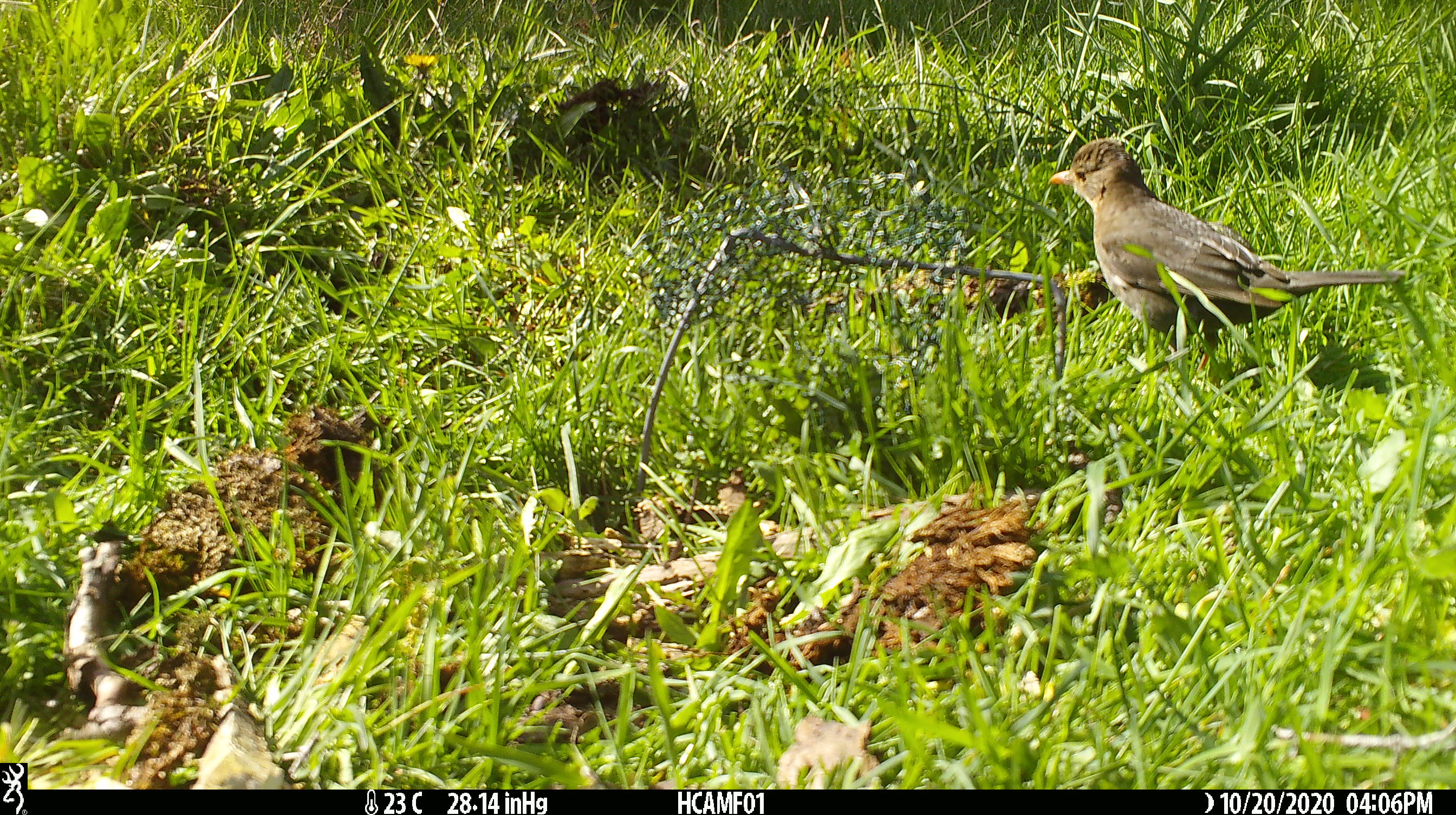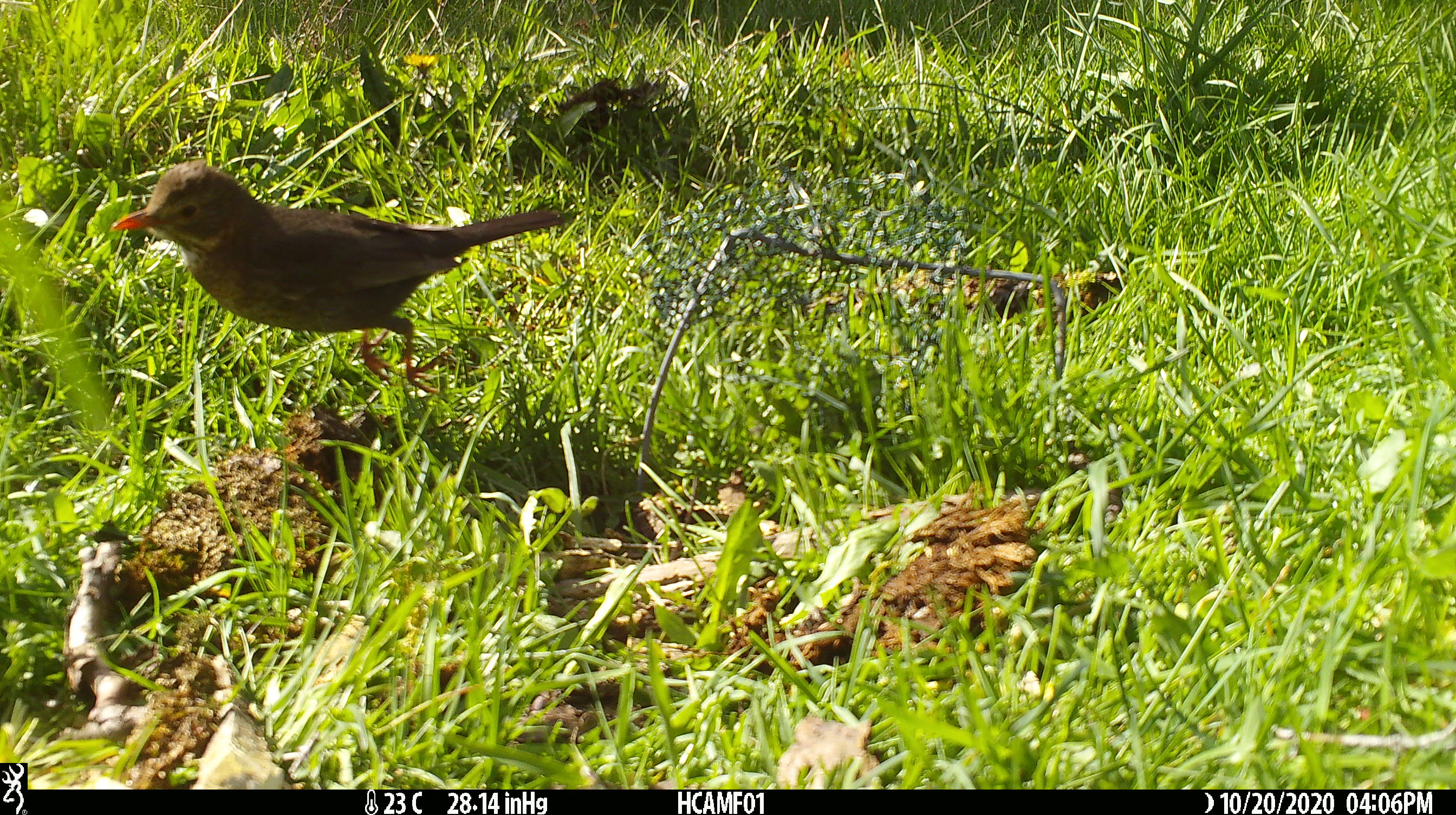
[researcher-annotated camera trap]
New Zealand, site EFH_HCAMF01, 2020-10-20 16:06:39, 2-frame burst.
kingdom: Animalia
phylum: Chordata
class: Aves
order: Passeriformes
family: Turdidae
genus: Turdus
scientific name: Turdus merula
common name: eurasian blackbird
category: blackbird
Blackbird (eurasian blackbird) (Turdus merula).